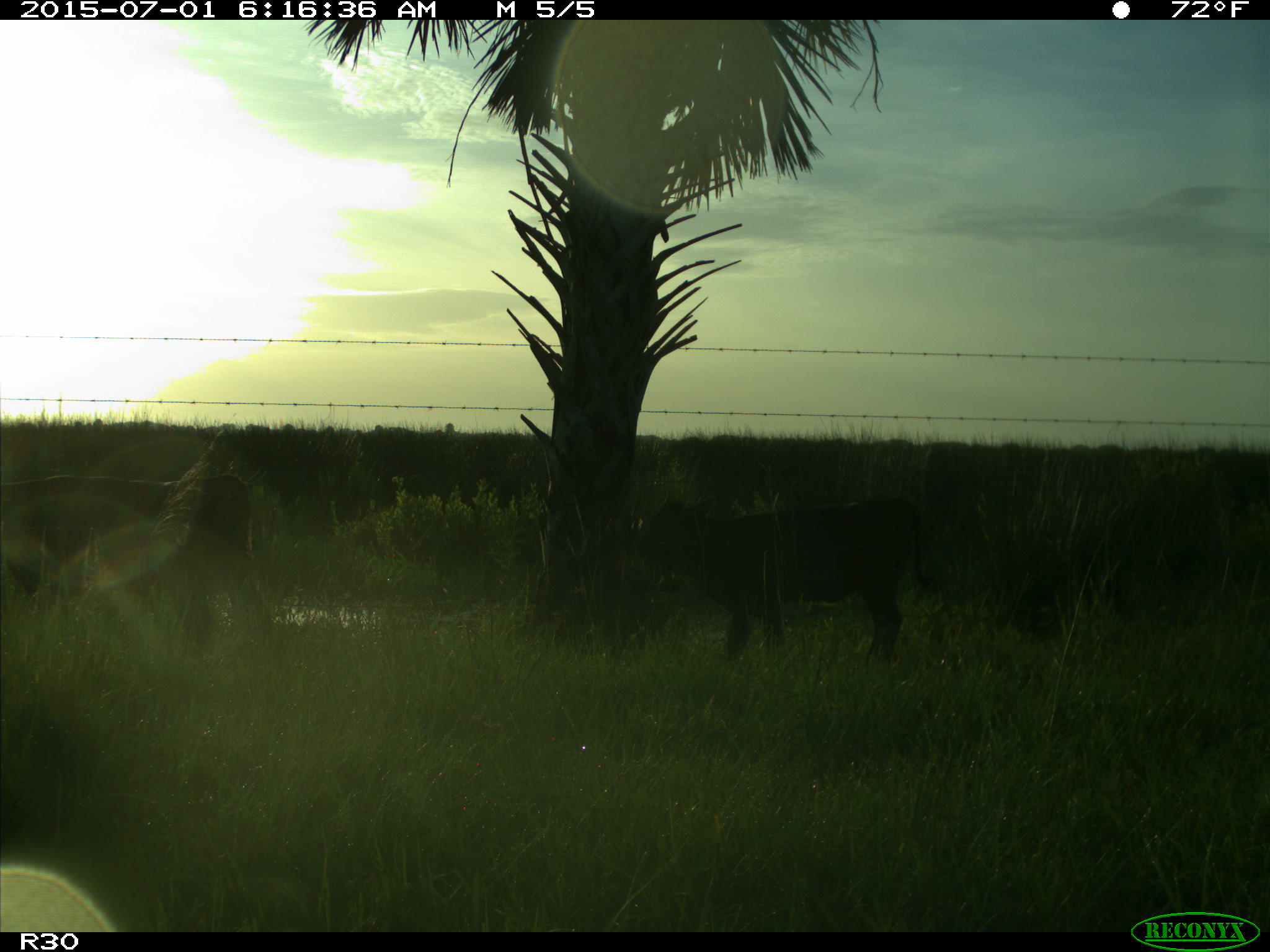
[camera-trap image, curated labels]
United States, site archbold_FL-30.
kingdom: Animalia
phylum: Chordata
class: Mammalia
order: Artiodactyla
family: Bovidae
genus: Bos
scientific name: Bos taurus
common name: domestic cow